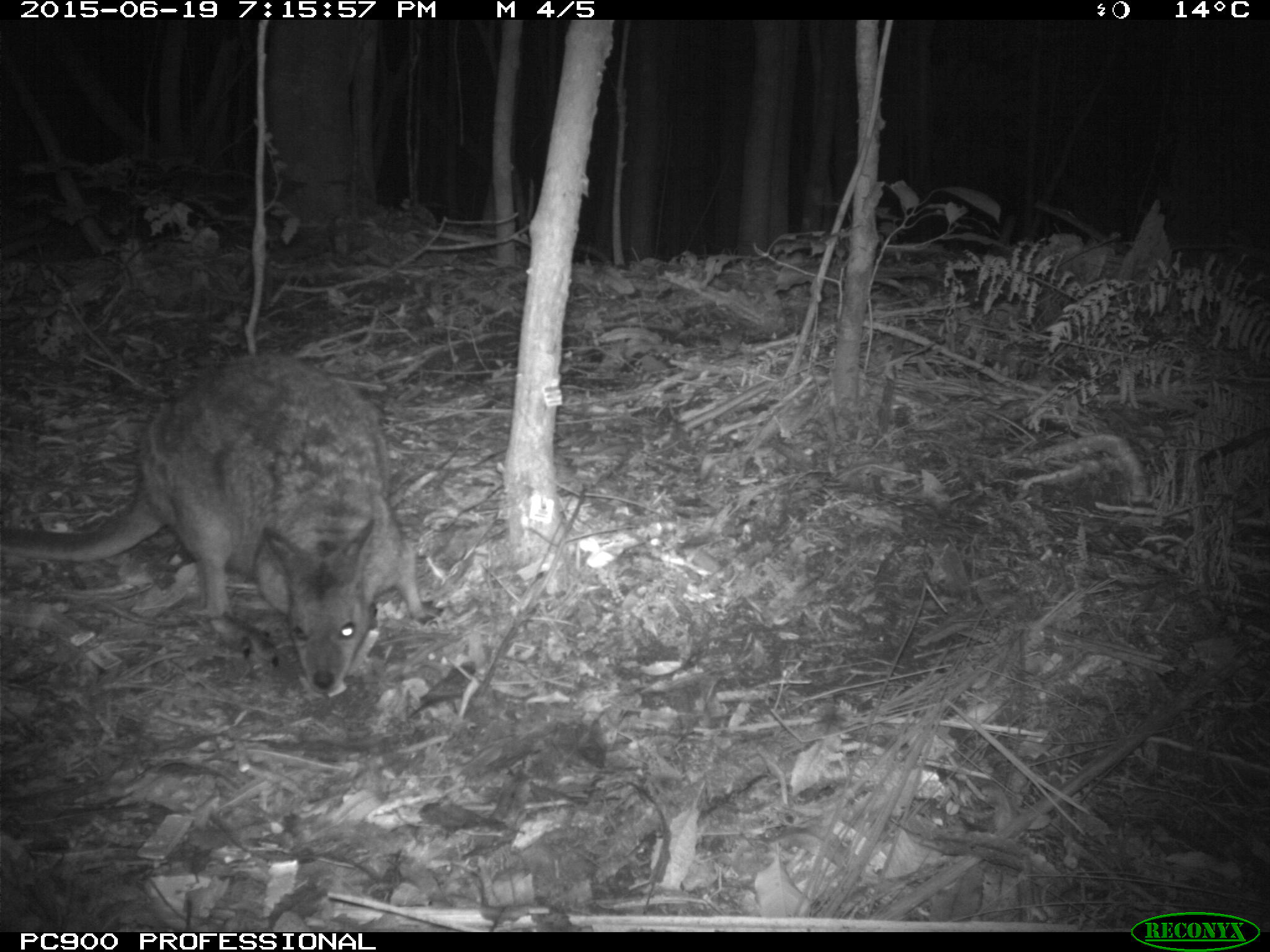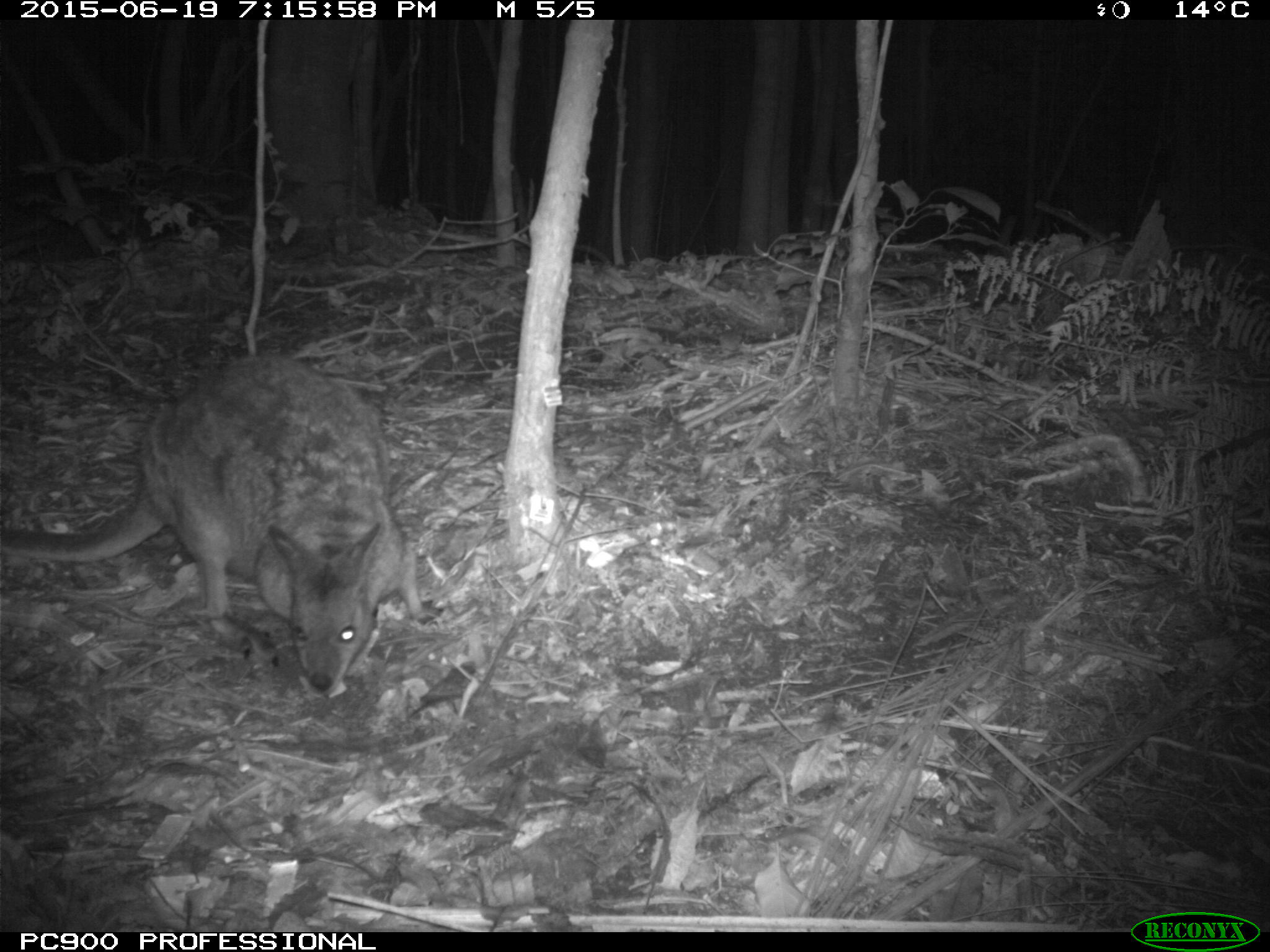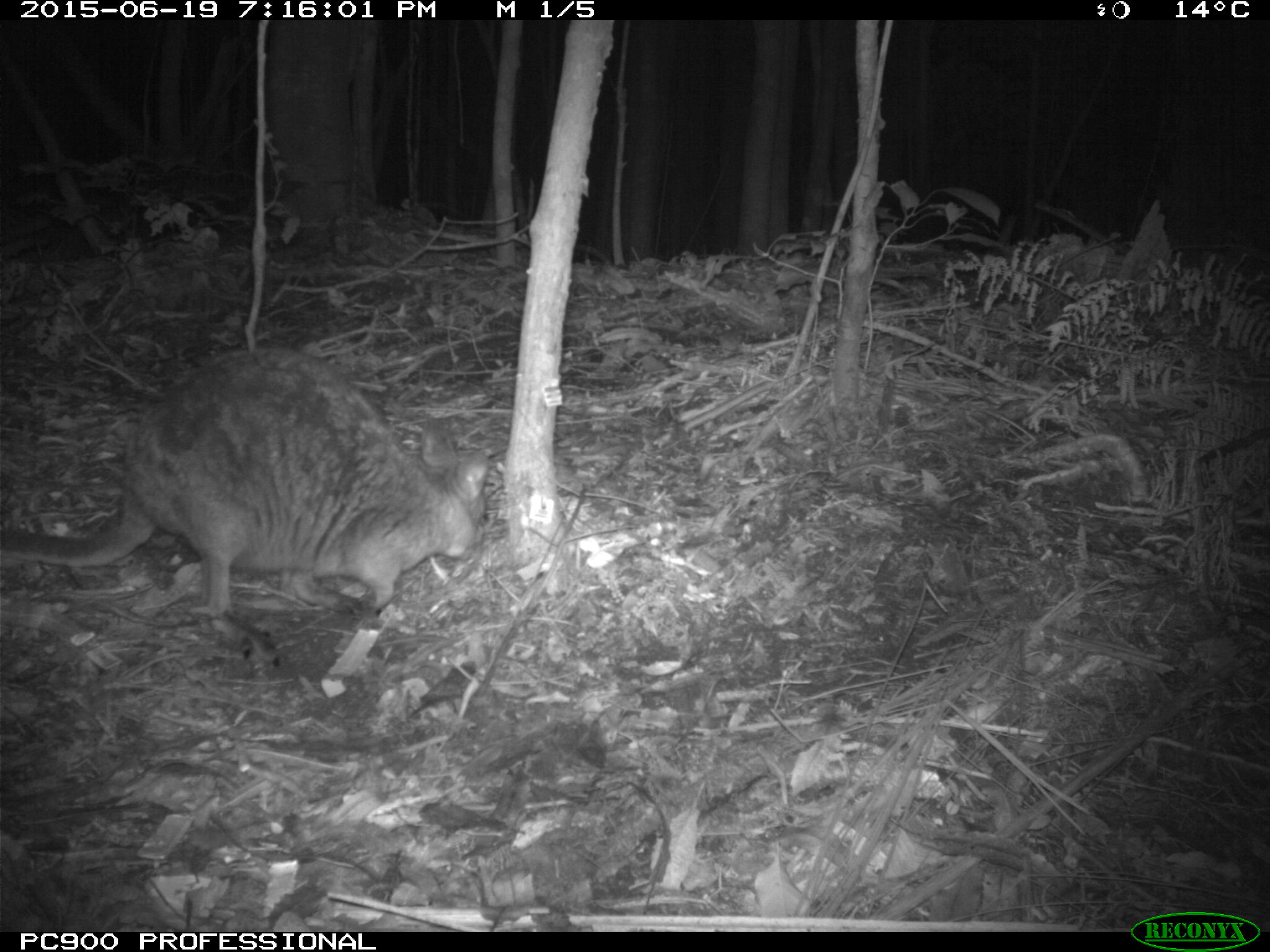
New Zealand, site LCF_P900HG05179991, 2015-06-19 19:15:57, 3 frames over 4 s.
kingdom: Animalia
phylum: Chordata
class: Mammalia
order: Diprotodontia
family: Macropodidae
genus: Notamacropus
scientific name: Notamacropus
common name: wallaby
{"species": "wallaby (Notamacropus)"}